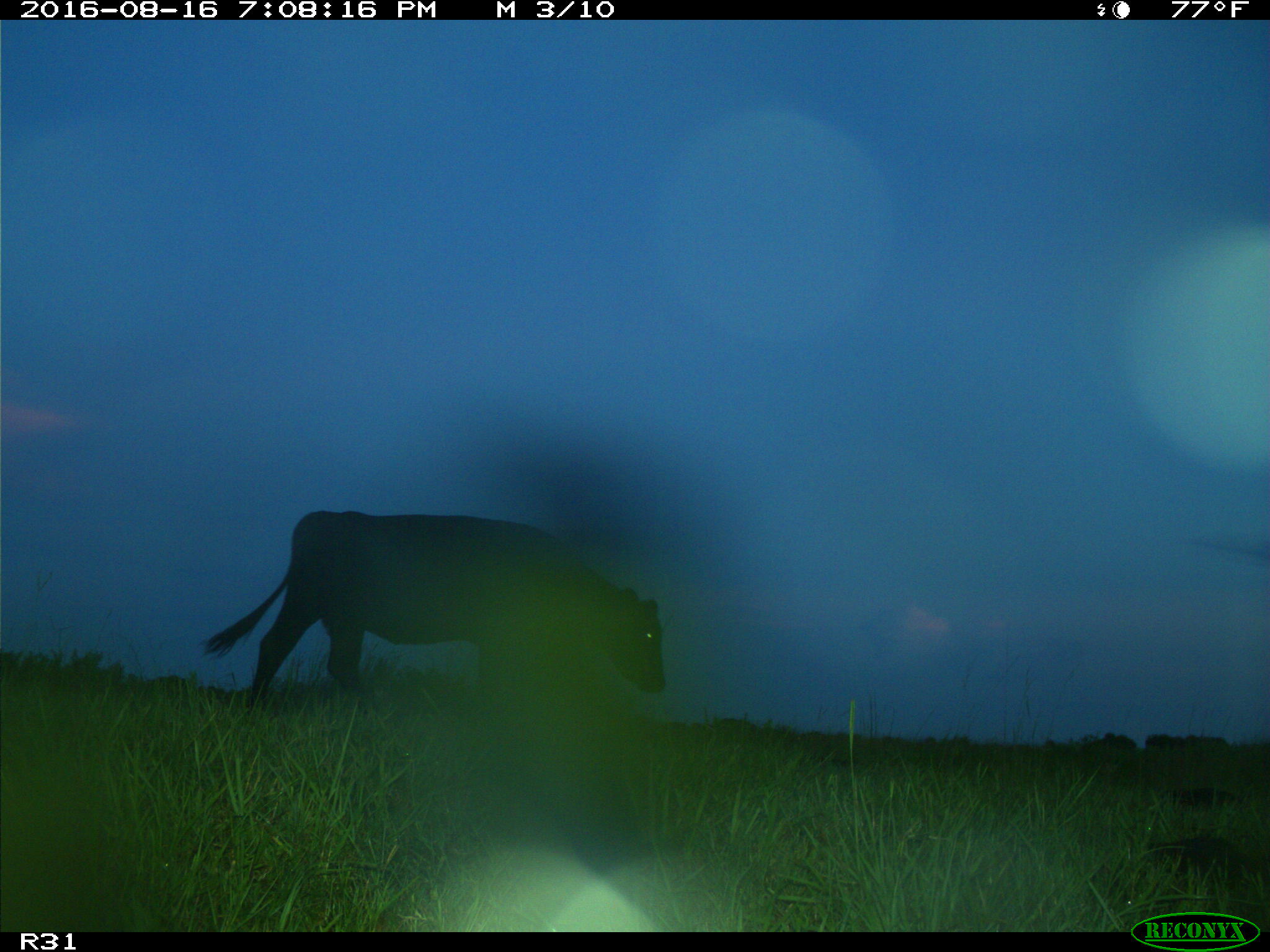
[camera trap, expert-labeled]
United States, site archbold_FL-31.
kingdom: Animalia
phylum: Chordata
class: Mammalia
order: Artiodactyla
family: Bovidae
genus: Bos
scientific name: Bos taurus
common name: domestic cow